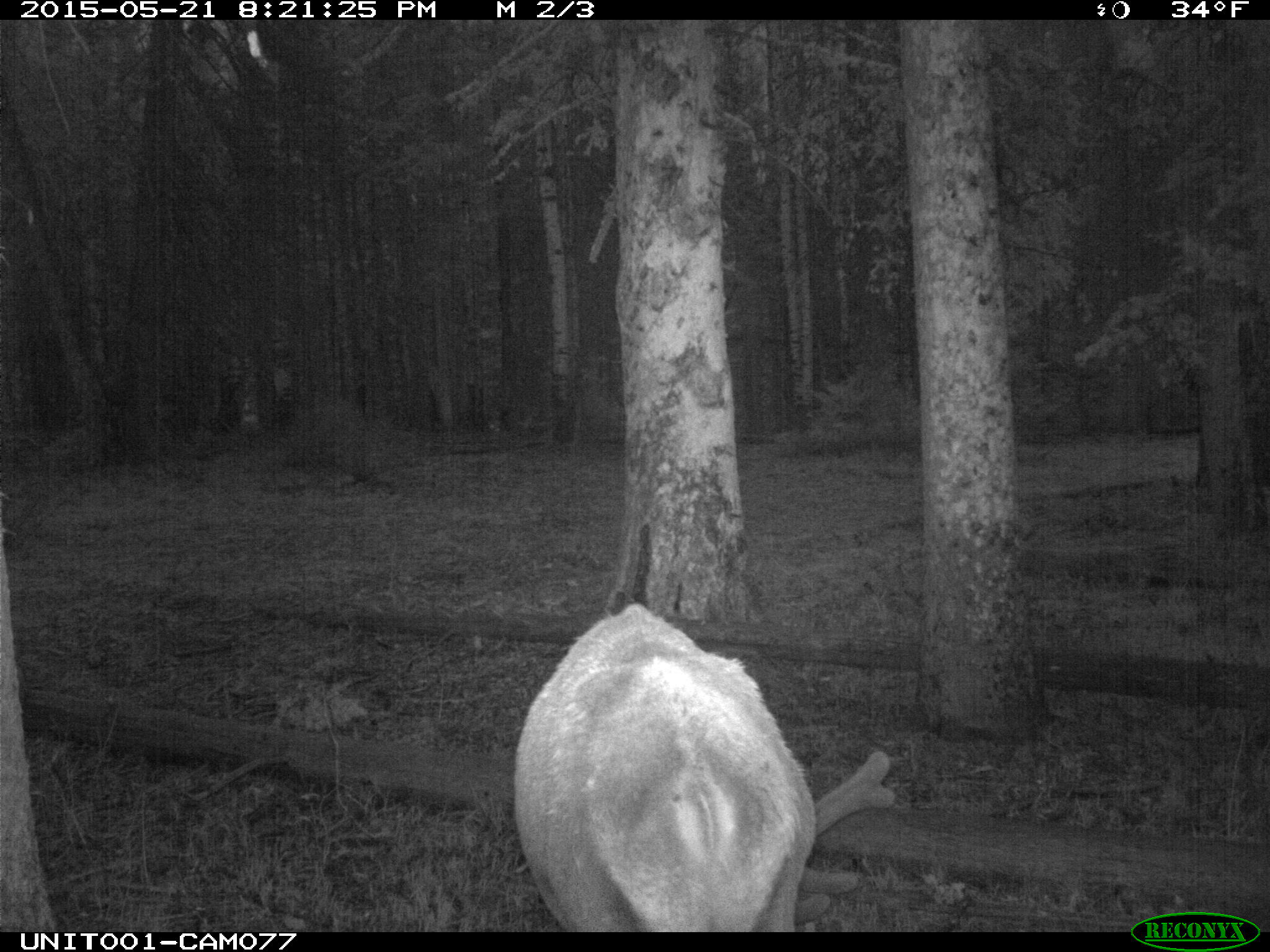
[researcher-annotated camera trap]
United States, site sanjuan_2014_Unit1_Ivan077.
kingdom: Animalia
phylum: Chordata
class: Mammalia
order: Artiodactyla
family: Cervidae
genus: Cervus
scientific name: Cervus elaphus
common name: red deer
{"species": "Cervus elaphus (red deer)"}